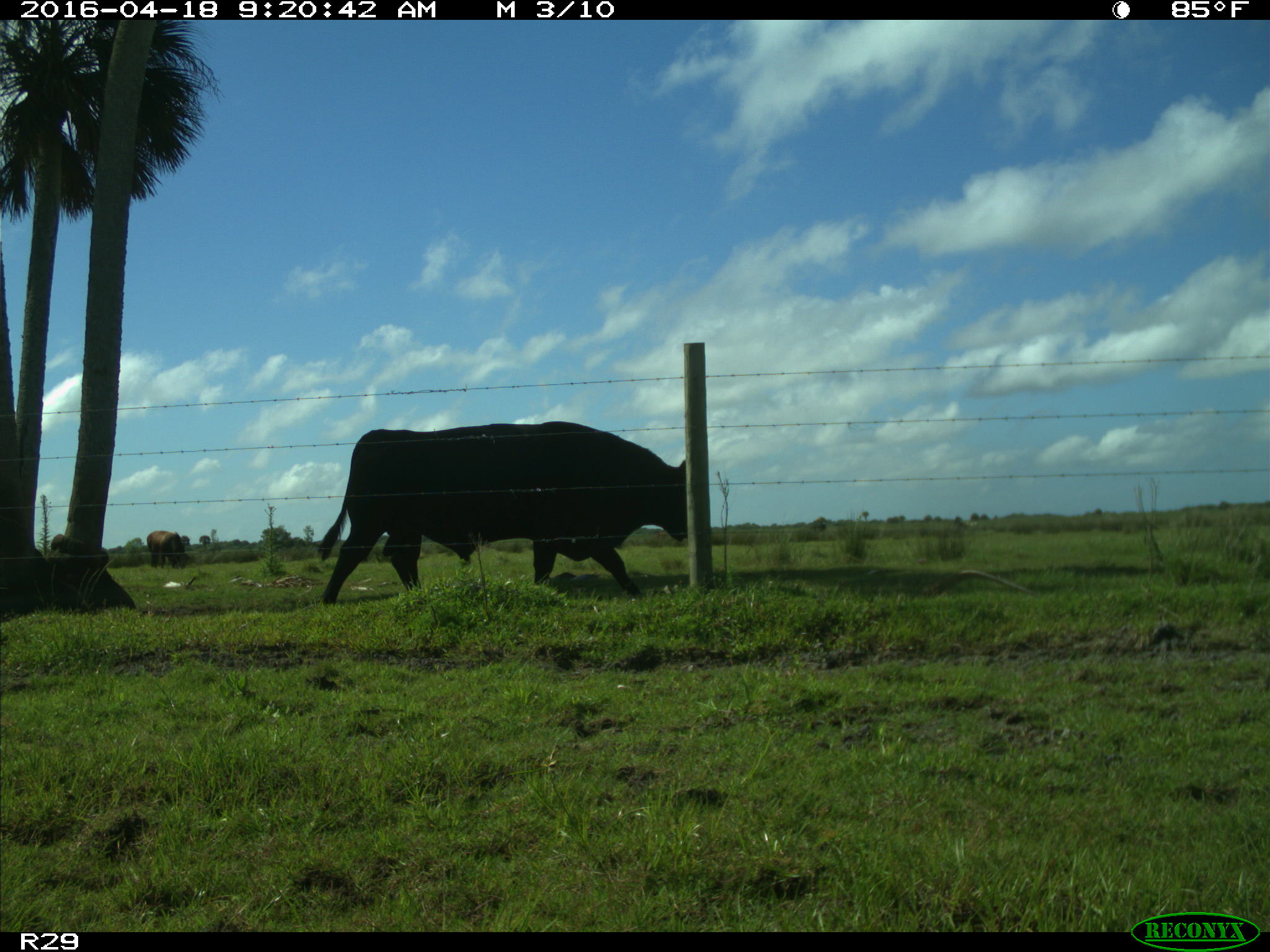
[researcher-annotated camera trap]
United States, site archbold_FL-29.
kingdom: Animalia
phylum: Chordata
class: Mammalia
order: Artiodactyla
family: Bovidae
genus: Bos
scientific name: Bos taurus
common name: domestic cow